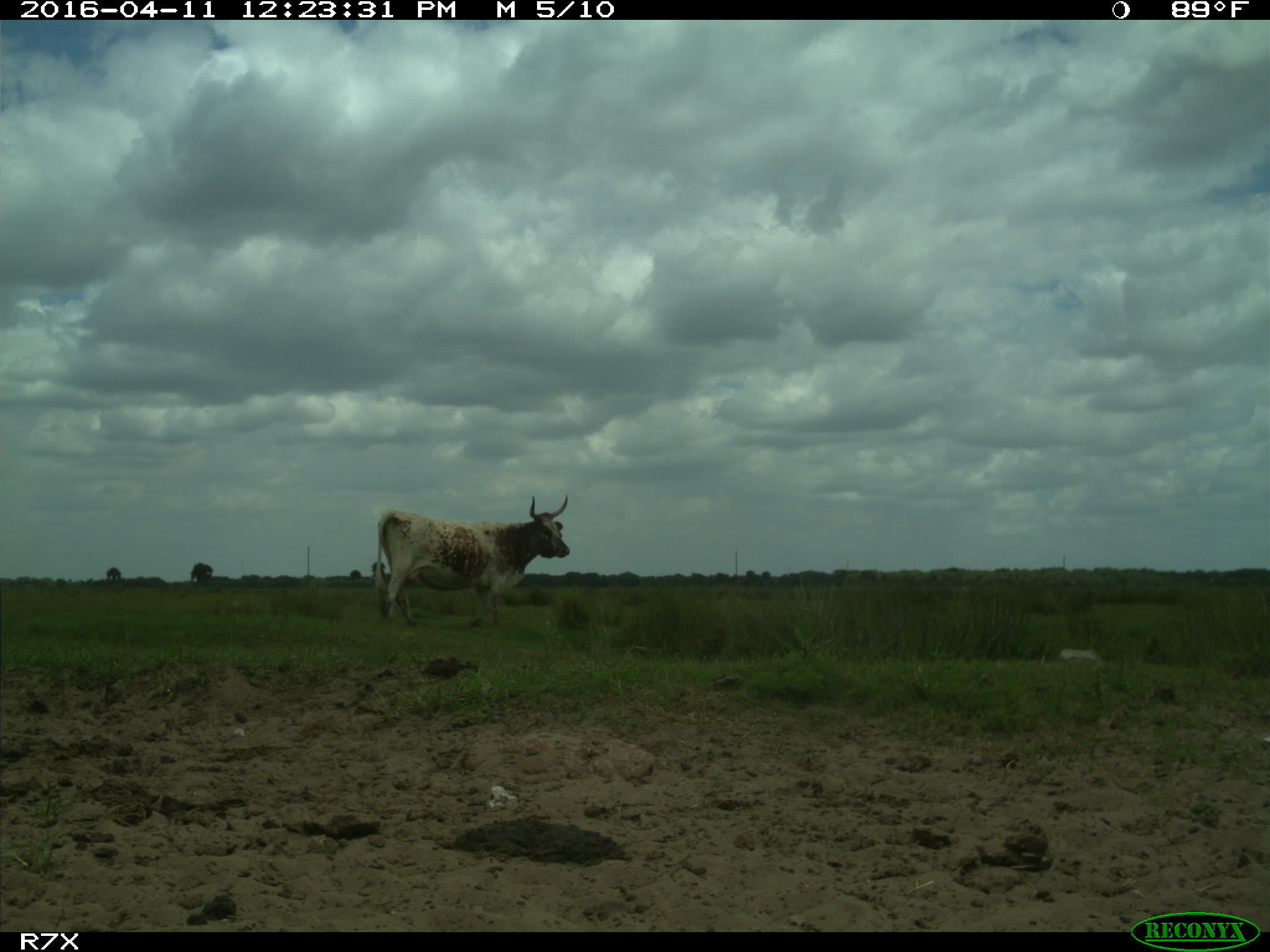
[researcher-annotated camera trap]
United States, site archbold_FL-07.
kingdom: Animalia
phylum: Chordata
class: Mammalia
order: Artiodactyla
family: Bovidae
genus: Bos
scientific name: Bos taurus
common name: domestic cow